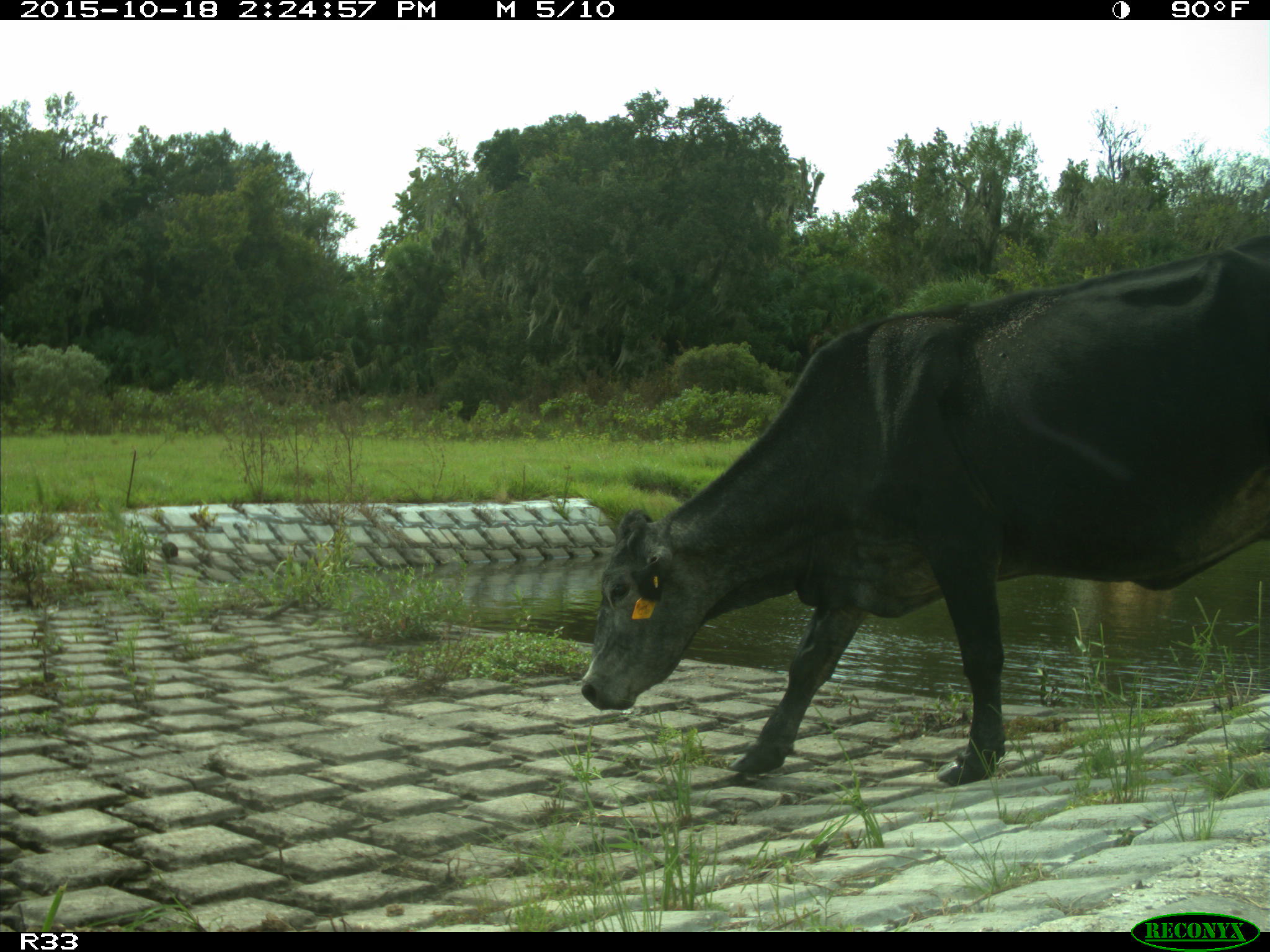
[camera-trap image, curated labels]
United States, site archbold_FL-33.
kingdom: Animalia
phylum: Chordata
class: Mammalia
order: Artiodactyla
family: Bovidae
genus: Bos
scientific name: Bos taurus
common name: domestic cow